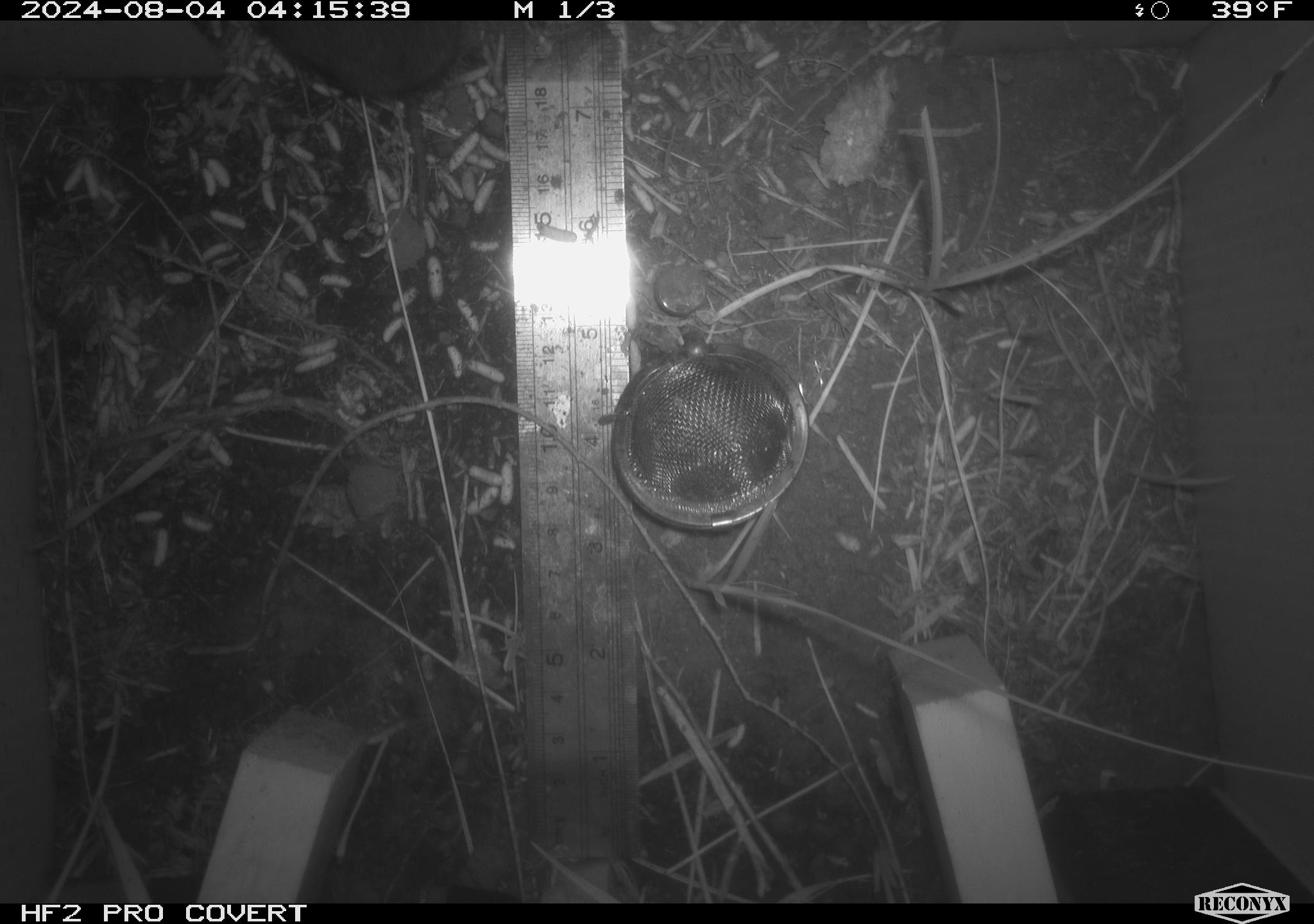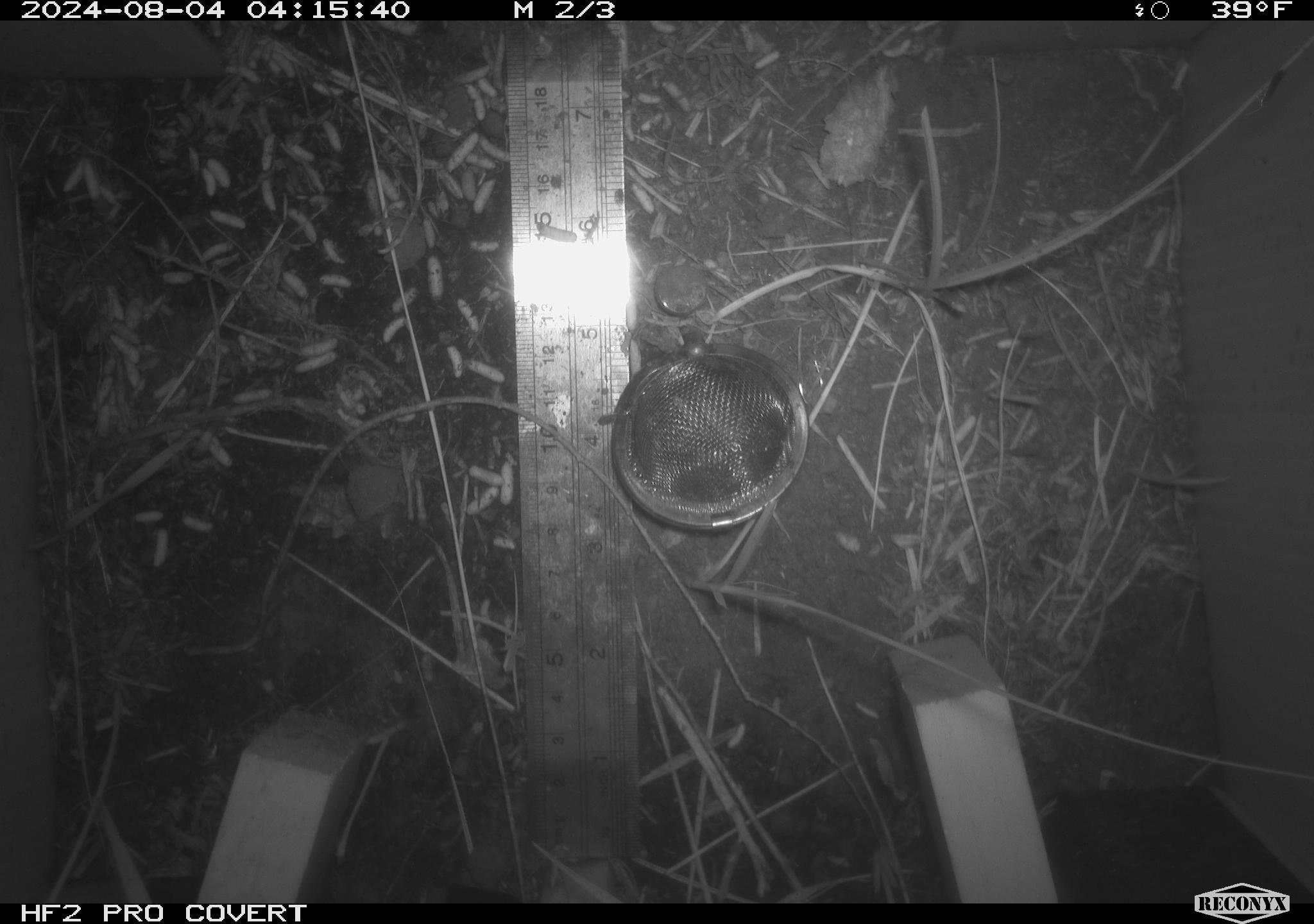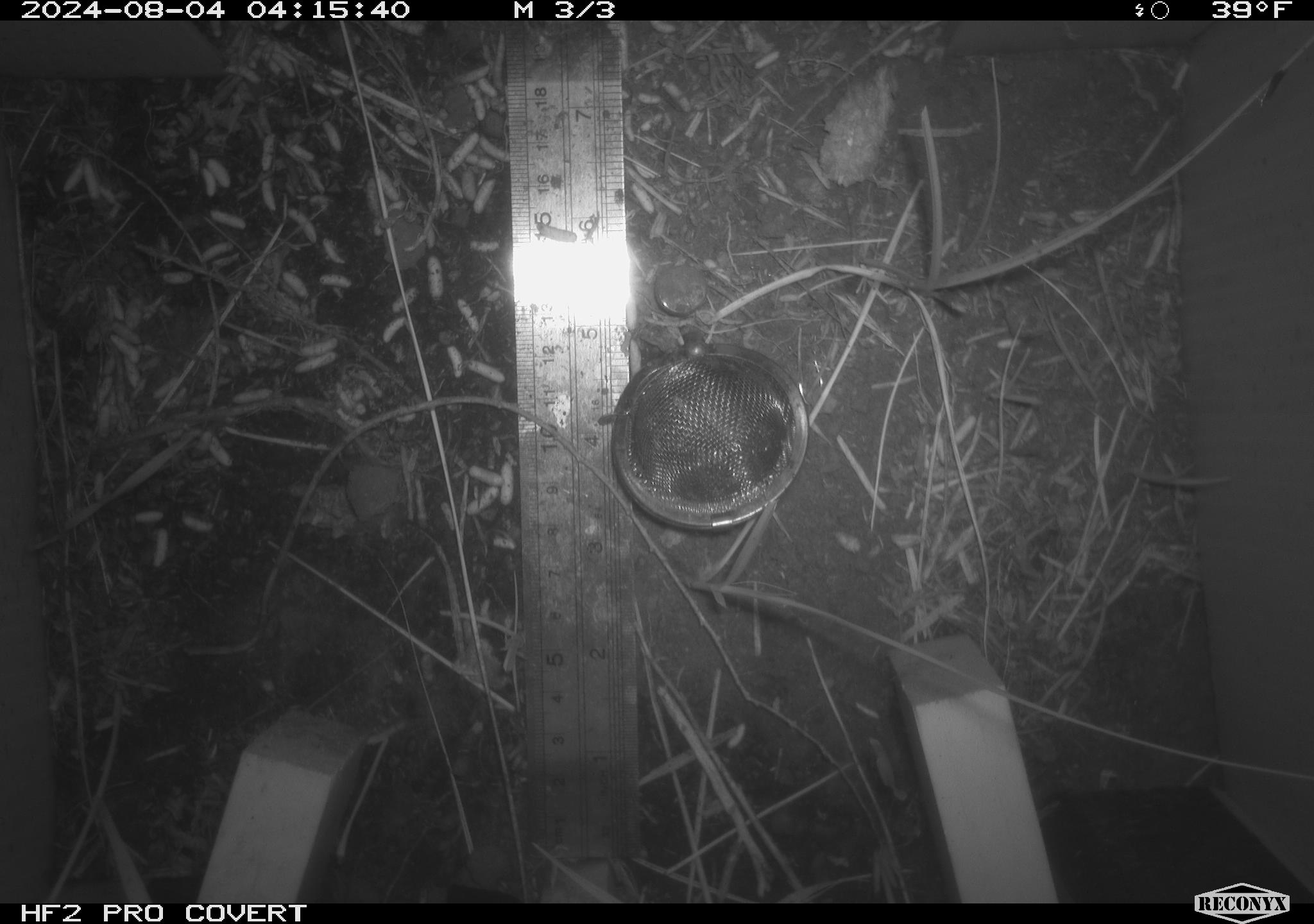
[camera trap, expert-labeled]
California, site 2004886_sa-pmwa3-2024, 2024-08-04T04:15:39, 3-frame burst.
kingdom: Animalia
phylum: Chordata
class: Mammalia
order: Rodentia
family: Cricetidae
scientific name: Arvicolinae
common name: voles, lemmings, and muskrats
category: arvicolinae subfamily